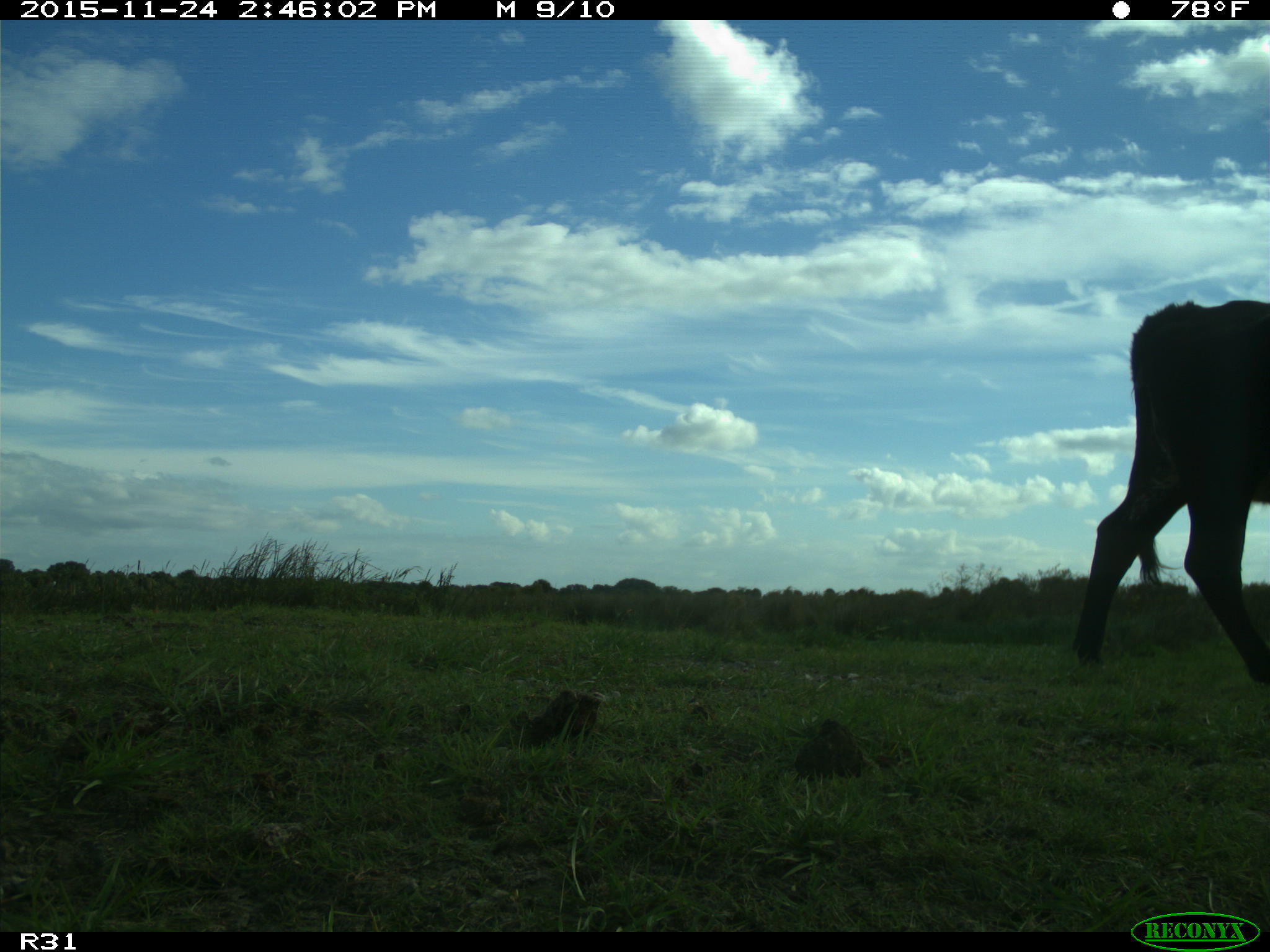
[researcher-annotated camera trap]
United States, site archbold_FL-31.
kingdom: Animalia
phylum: Chordata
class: Mammalia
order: Artiodactyla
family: Bovidae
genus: Bos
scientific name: Bos taurus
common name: domestic cow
Bos taurus (domestic cow).